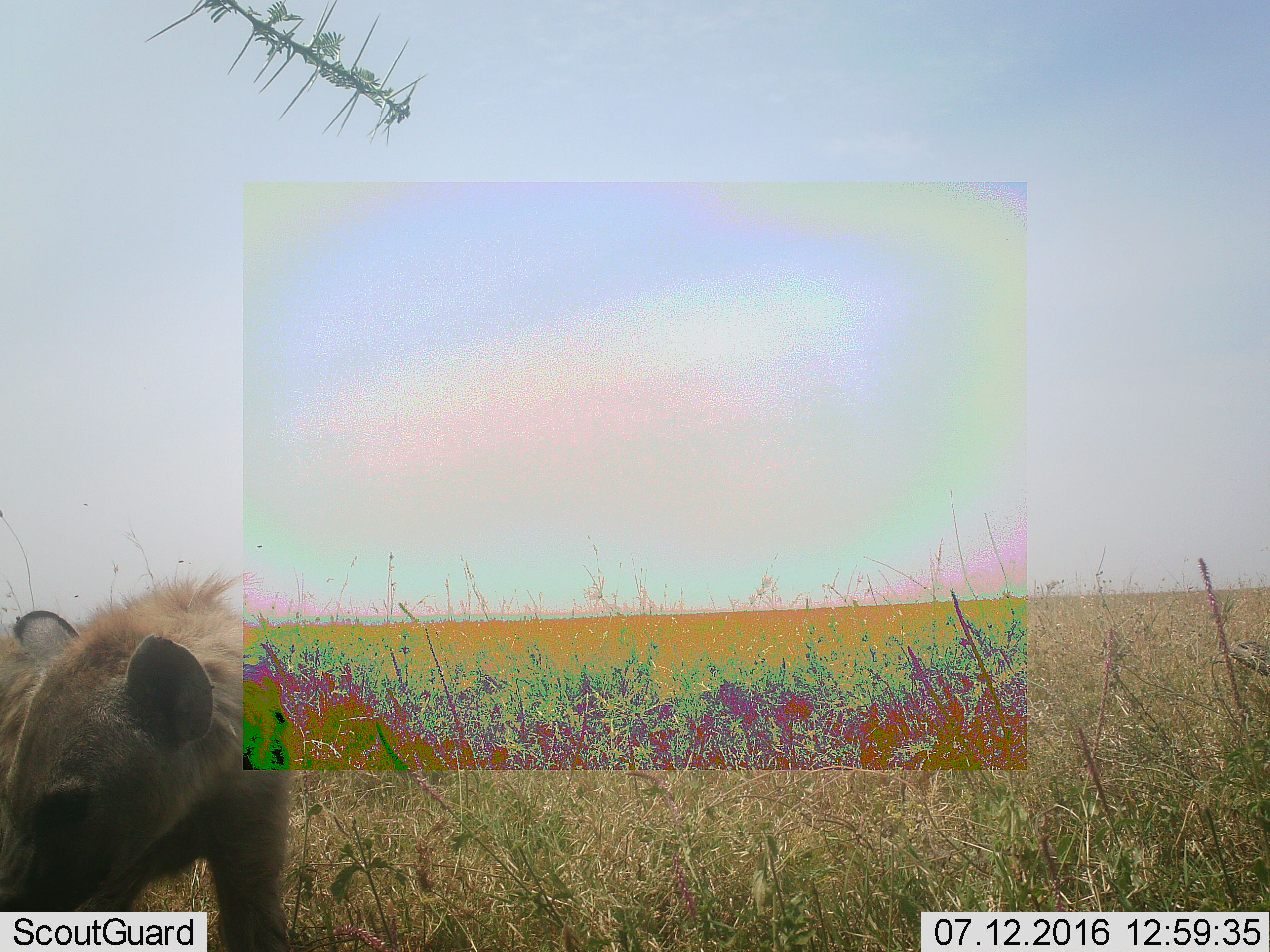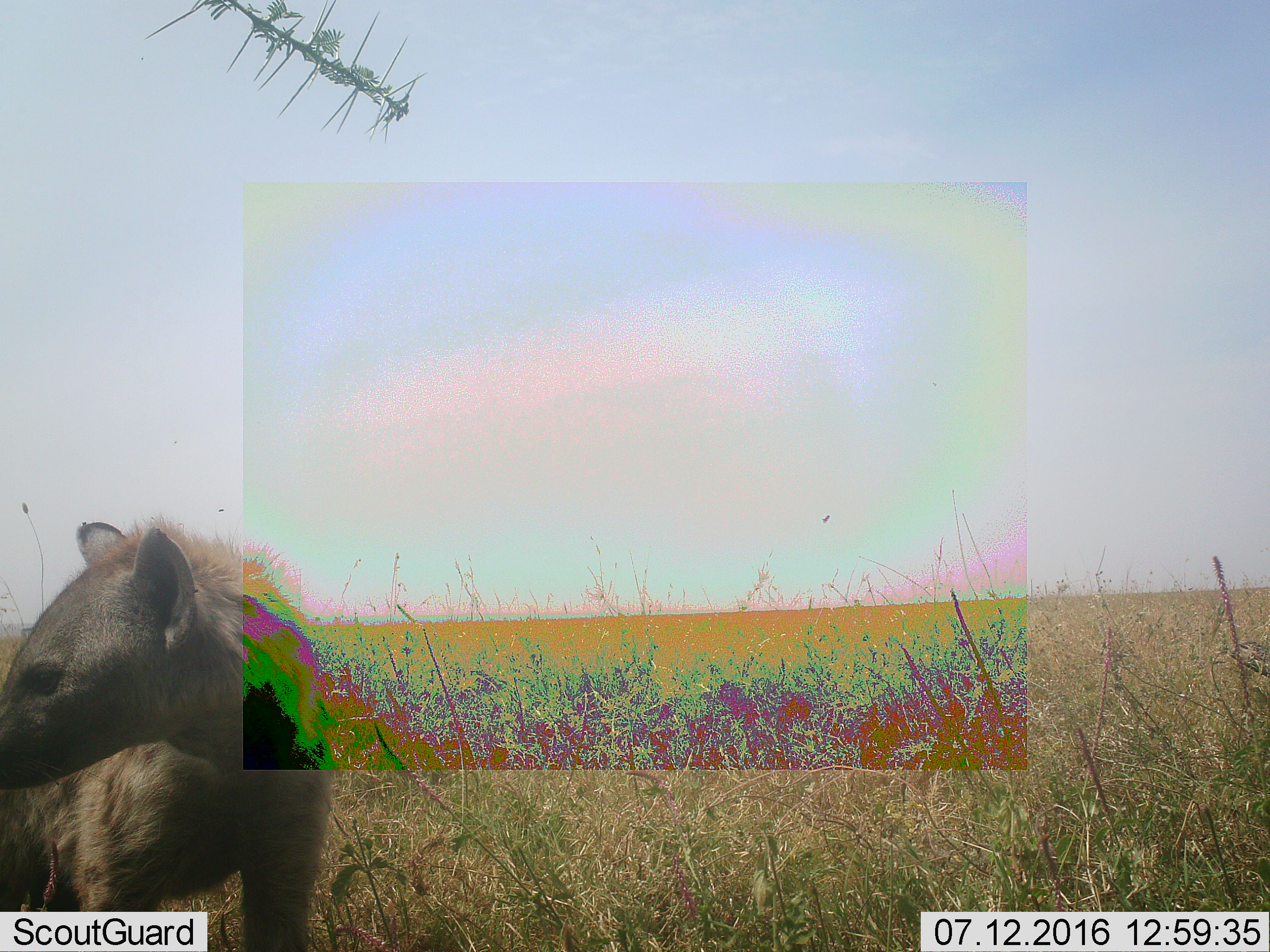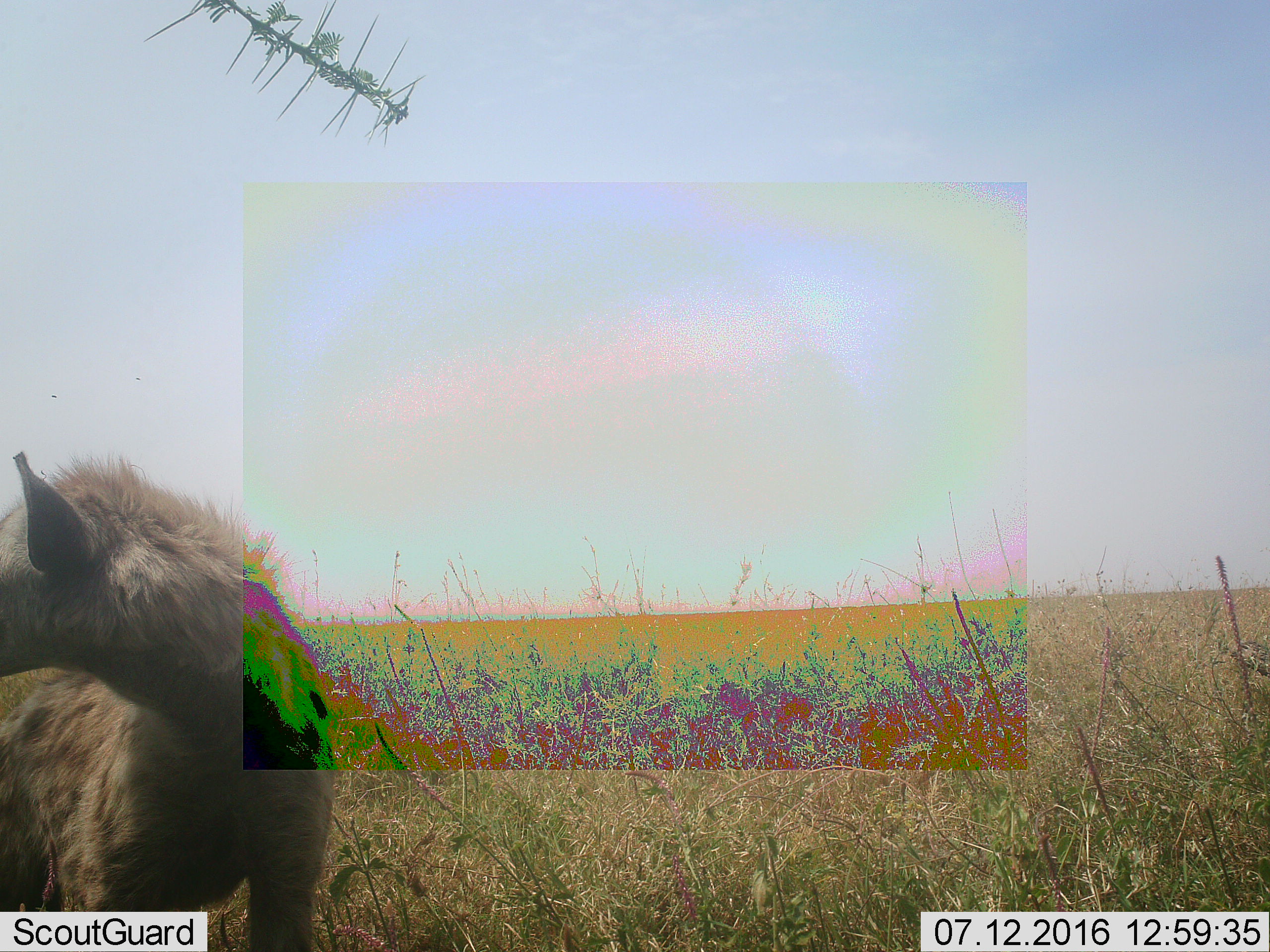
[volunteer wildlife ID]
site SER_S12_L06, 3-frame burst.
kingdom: Animalia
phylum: Chordata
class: Mammalia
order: Carnivora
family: Hyaenidae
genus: Crocuta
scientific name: Crocuta crocuta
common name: spotted hyena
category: hyenaspotted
Hyenaspotted (spotted hyena) (Crocuta crocuta), count 1. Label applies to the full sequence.